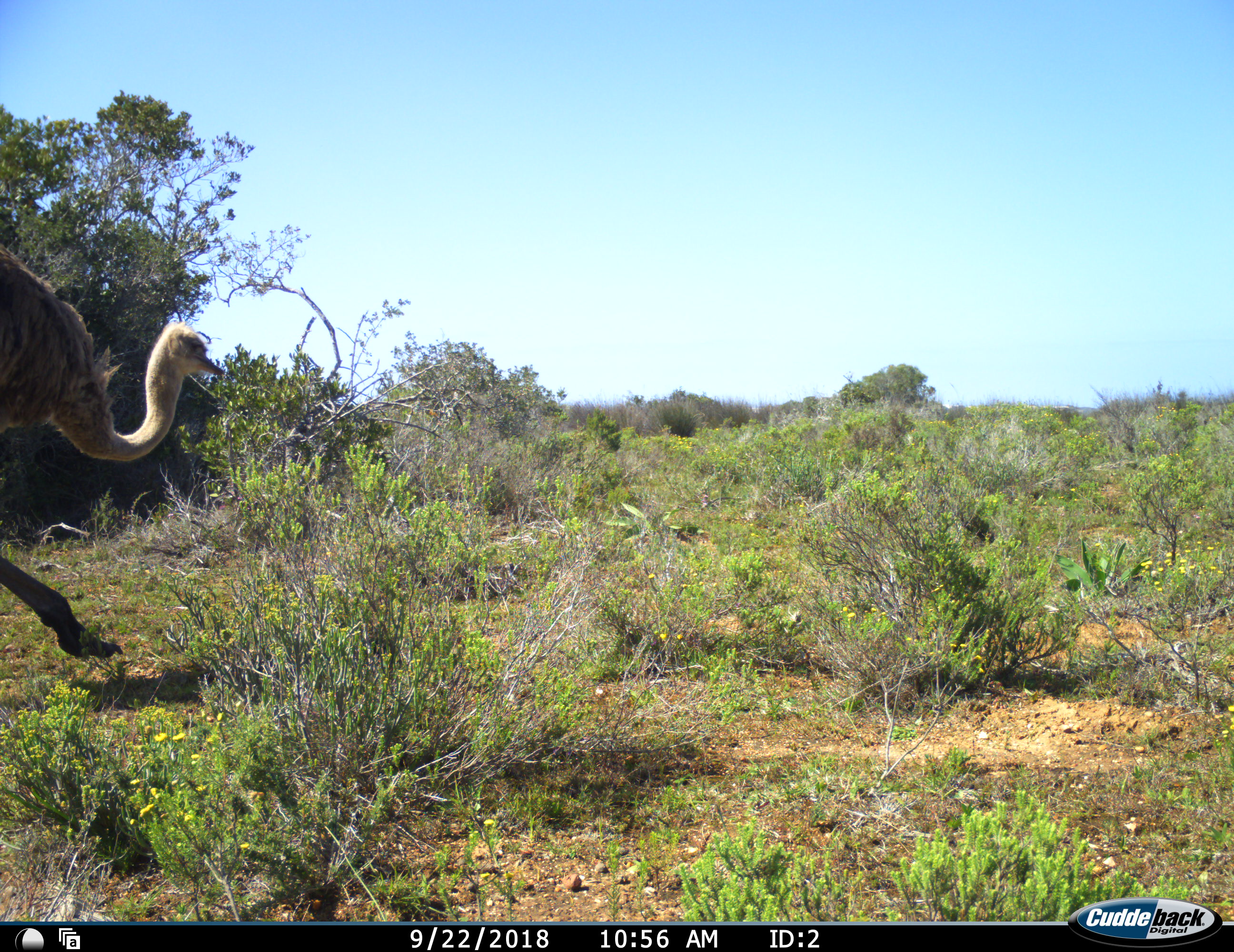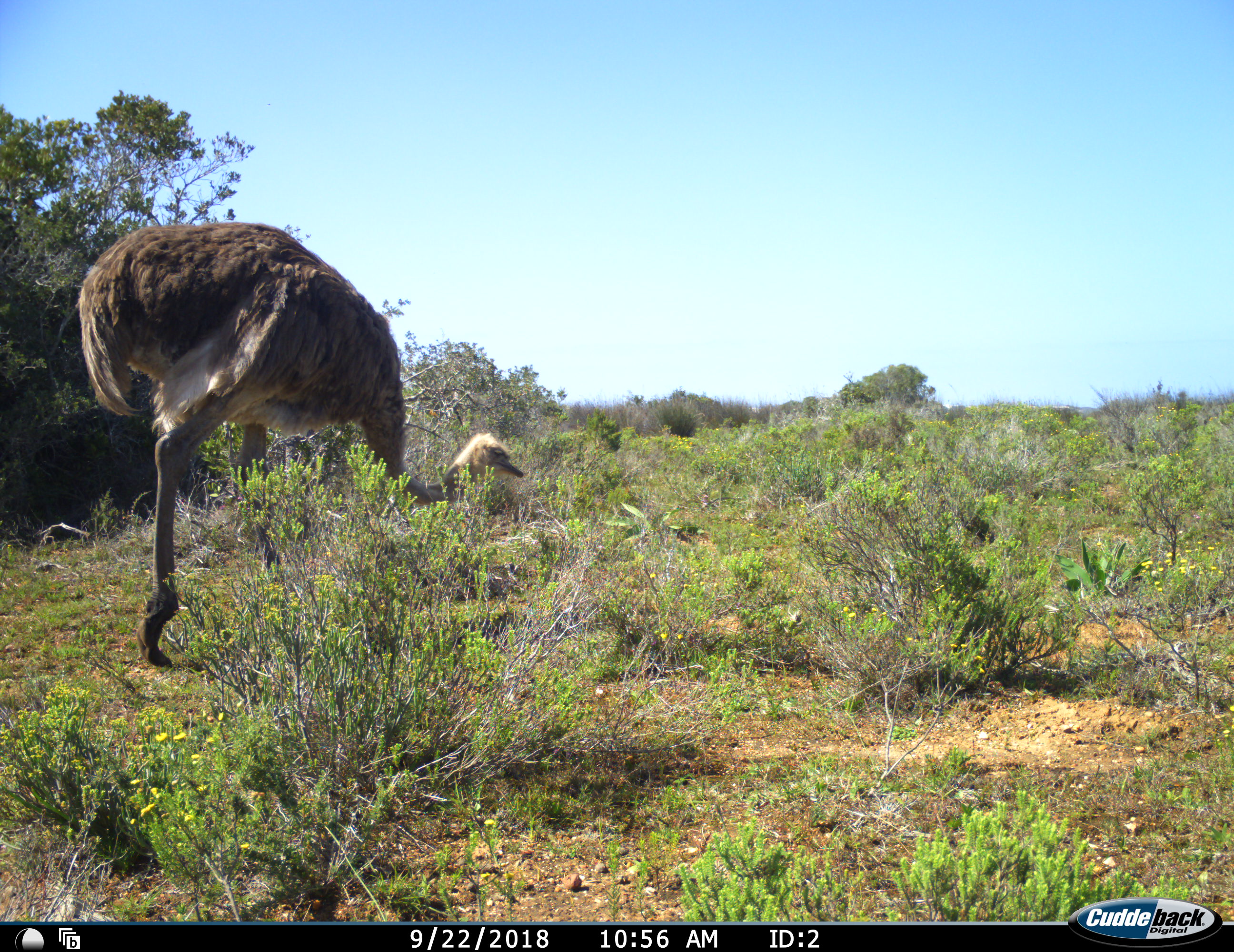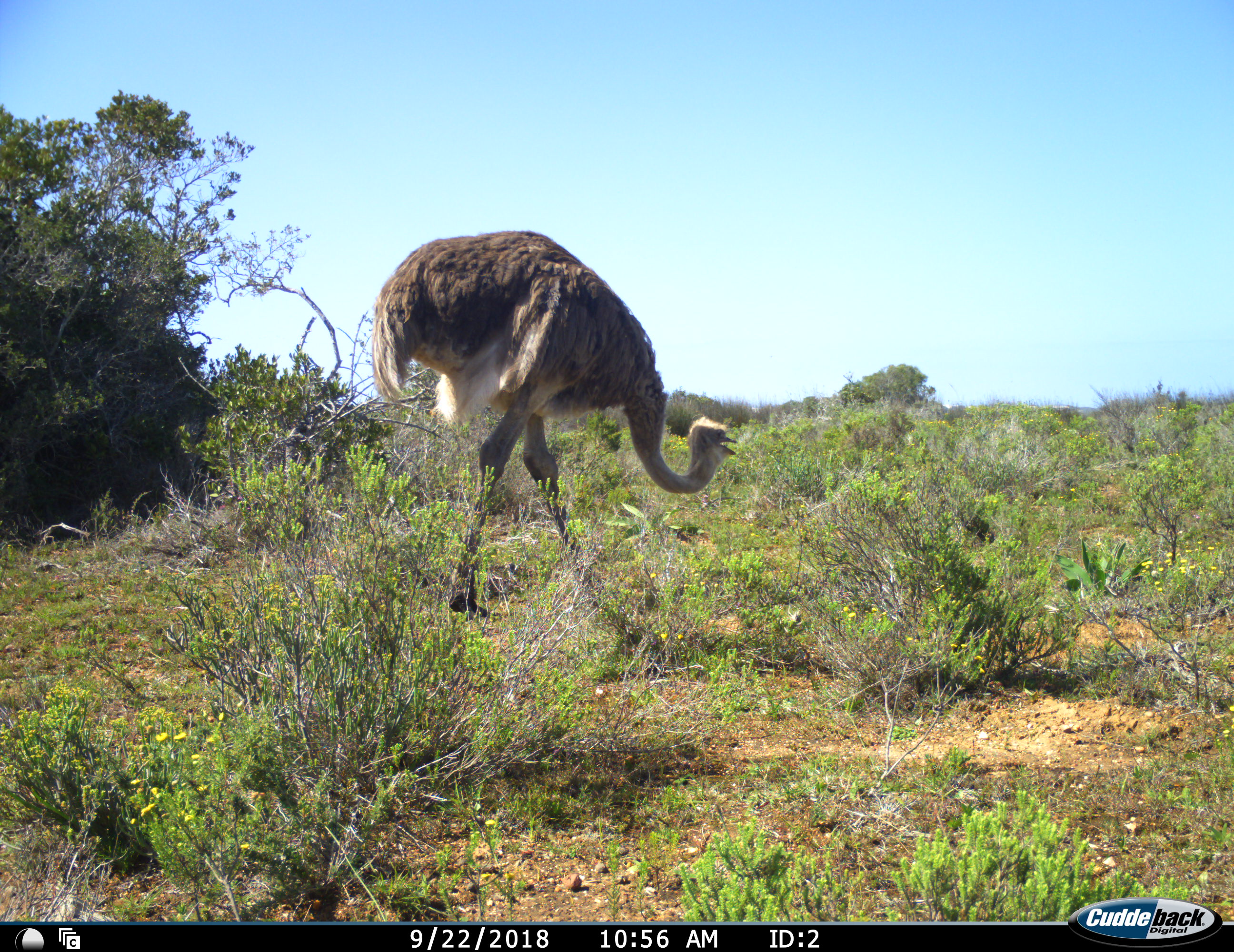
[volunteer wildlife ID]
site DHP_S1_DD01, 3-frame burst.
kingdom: Animalia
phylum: Chordata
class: Aves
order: Struthioniformes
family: Struthionidae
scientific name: Struthionidae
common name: ostrich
Ostrich (Struthionidae), count 1. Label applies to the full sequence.